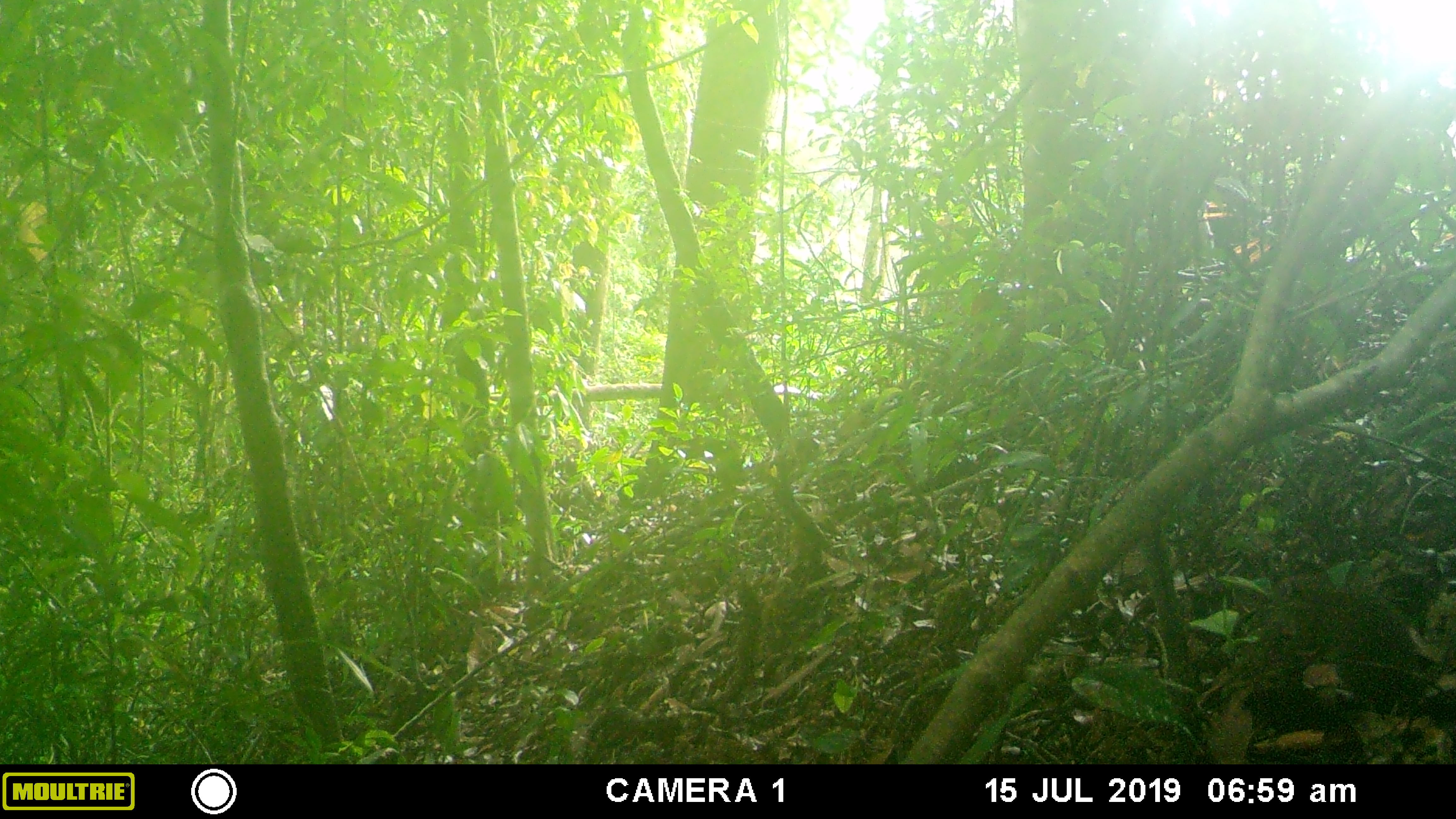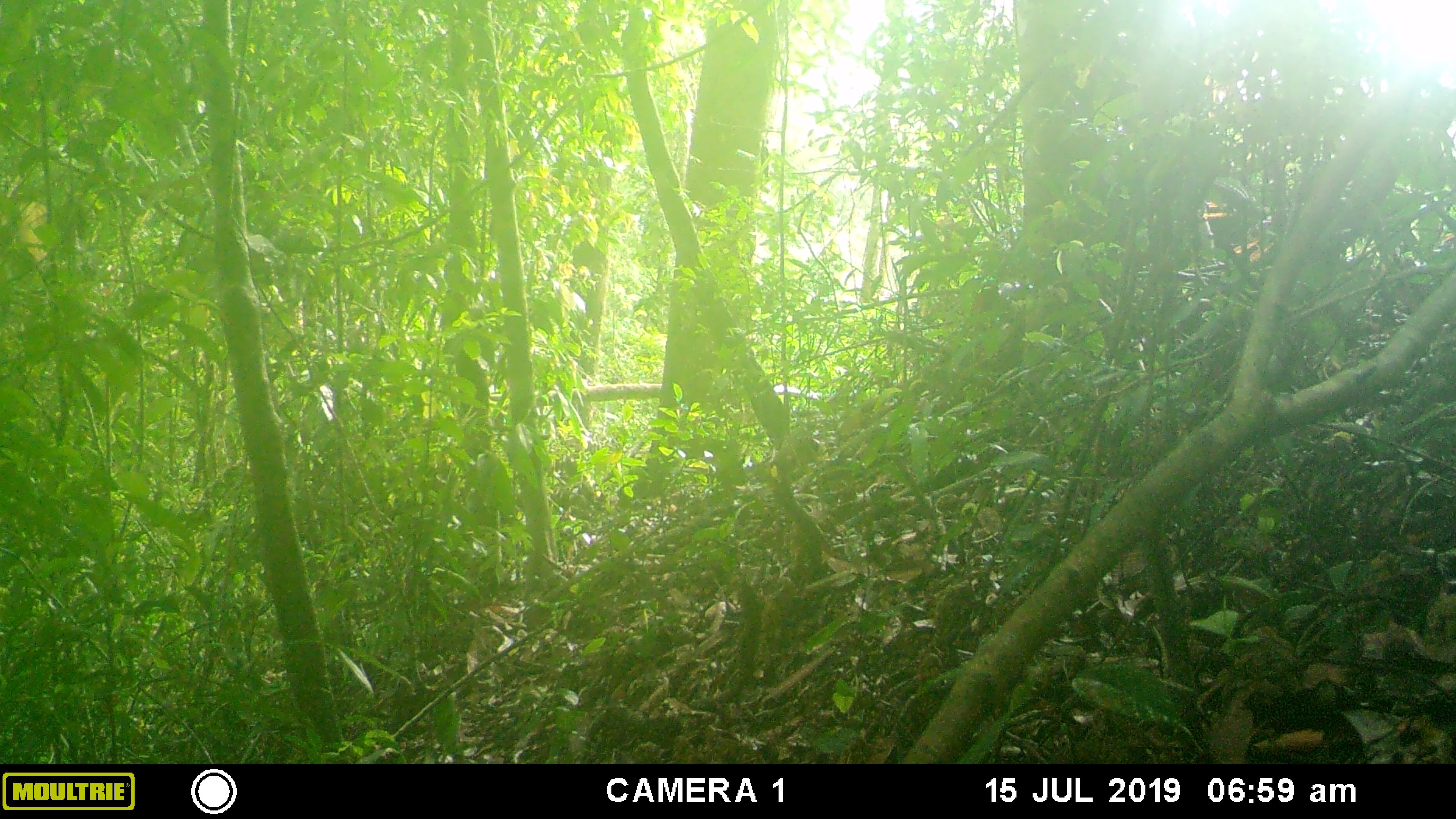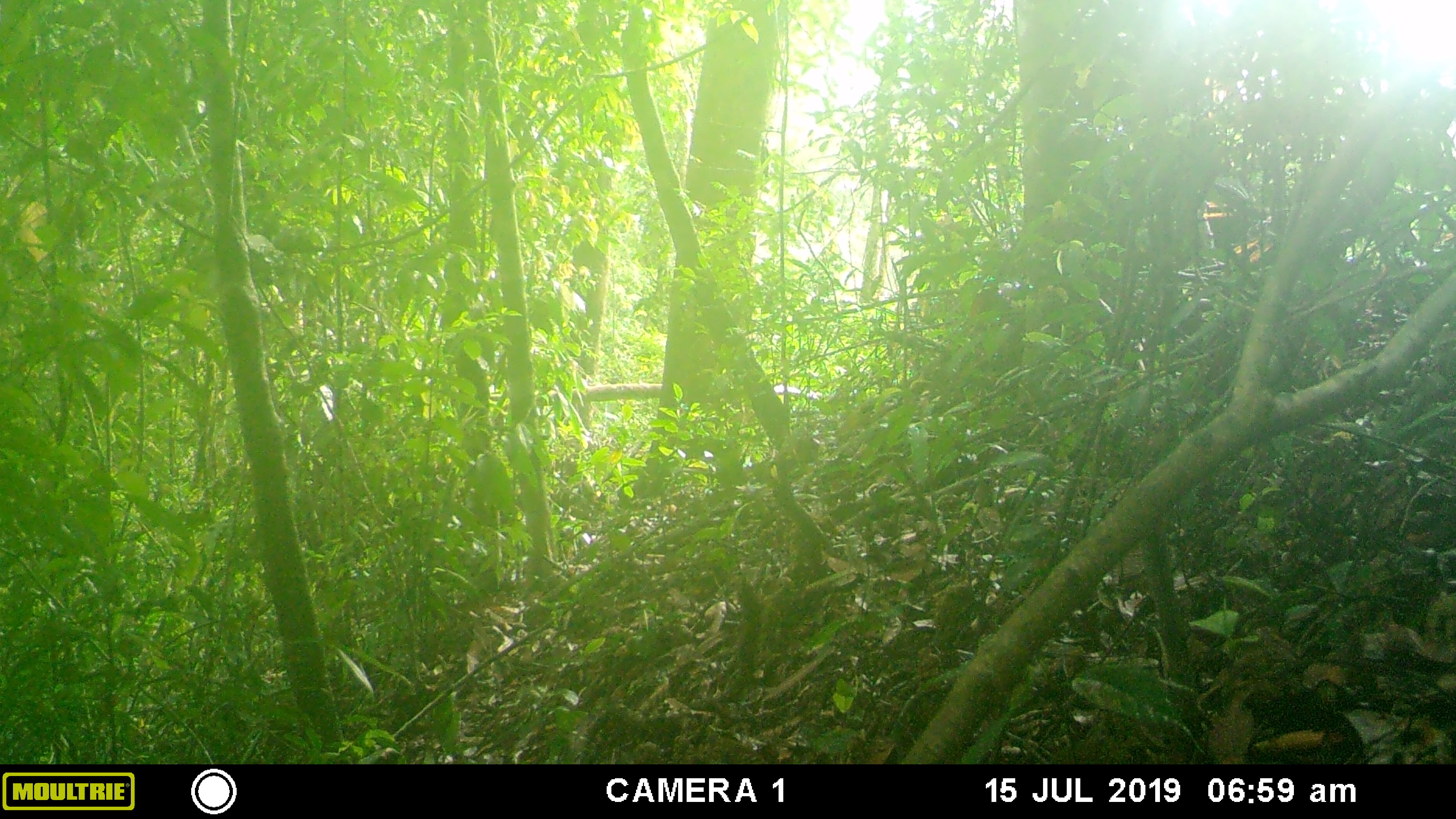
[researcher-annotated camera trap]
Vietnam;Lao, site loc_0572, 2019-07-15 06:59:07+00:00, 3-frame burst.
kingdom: Animalia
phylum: Chordata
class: Mammalia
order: Rodentia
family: Sciuridae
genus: Sciurus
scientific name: Sciurus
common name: squirrel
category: unidentified squirrel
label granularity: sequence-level